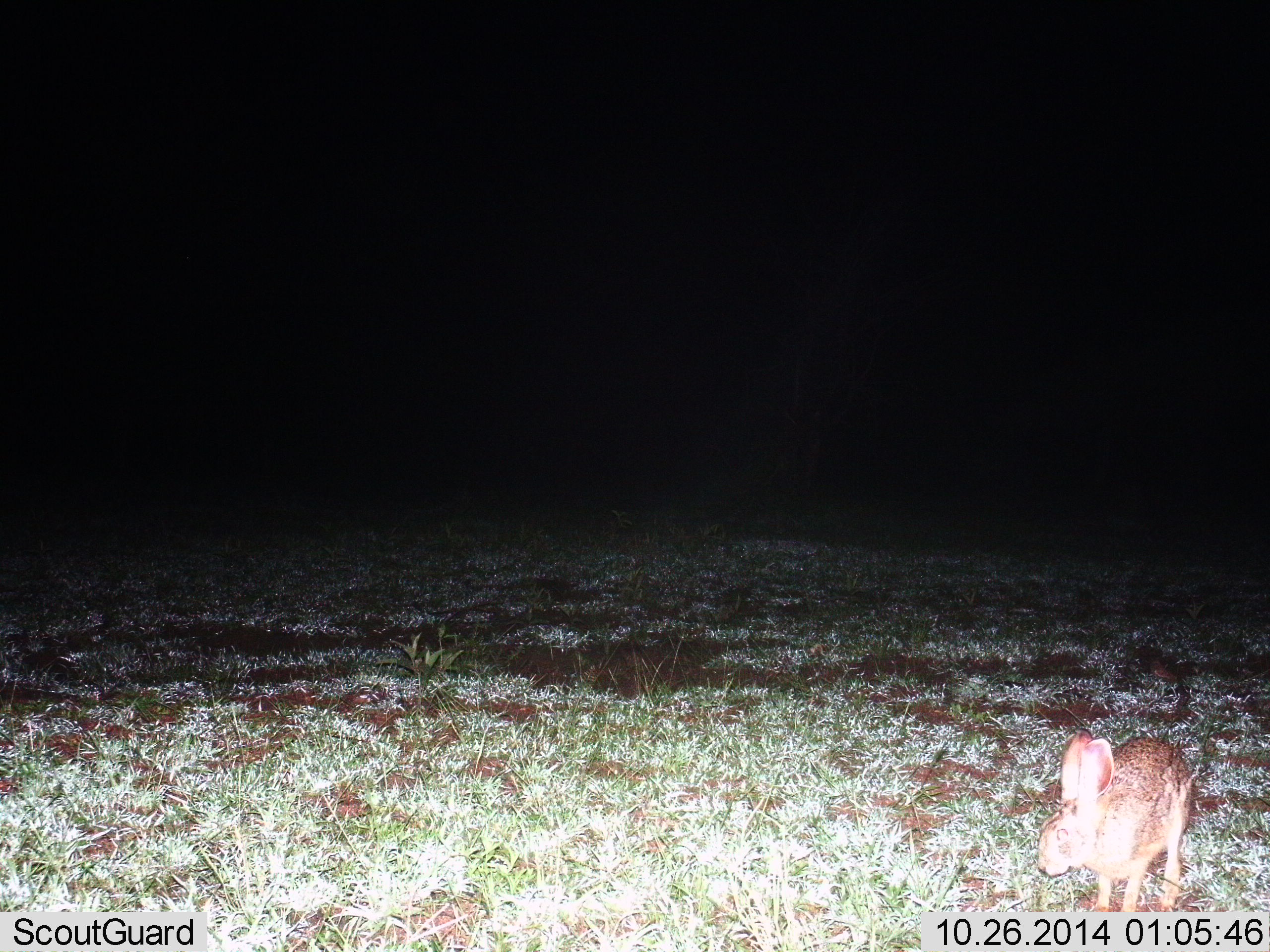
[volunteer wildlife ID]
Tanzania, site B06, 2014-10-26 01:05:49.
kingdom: Animalia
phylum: Chordata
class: Mammalia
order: Lagomorpha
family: Leporidae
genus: Lepus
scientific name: Lepus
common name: hare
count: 1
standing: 67%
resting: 8%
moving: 25%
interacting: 0%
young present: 0%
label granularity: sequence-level